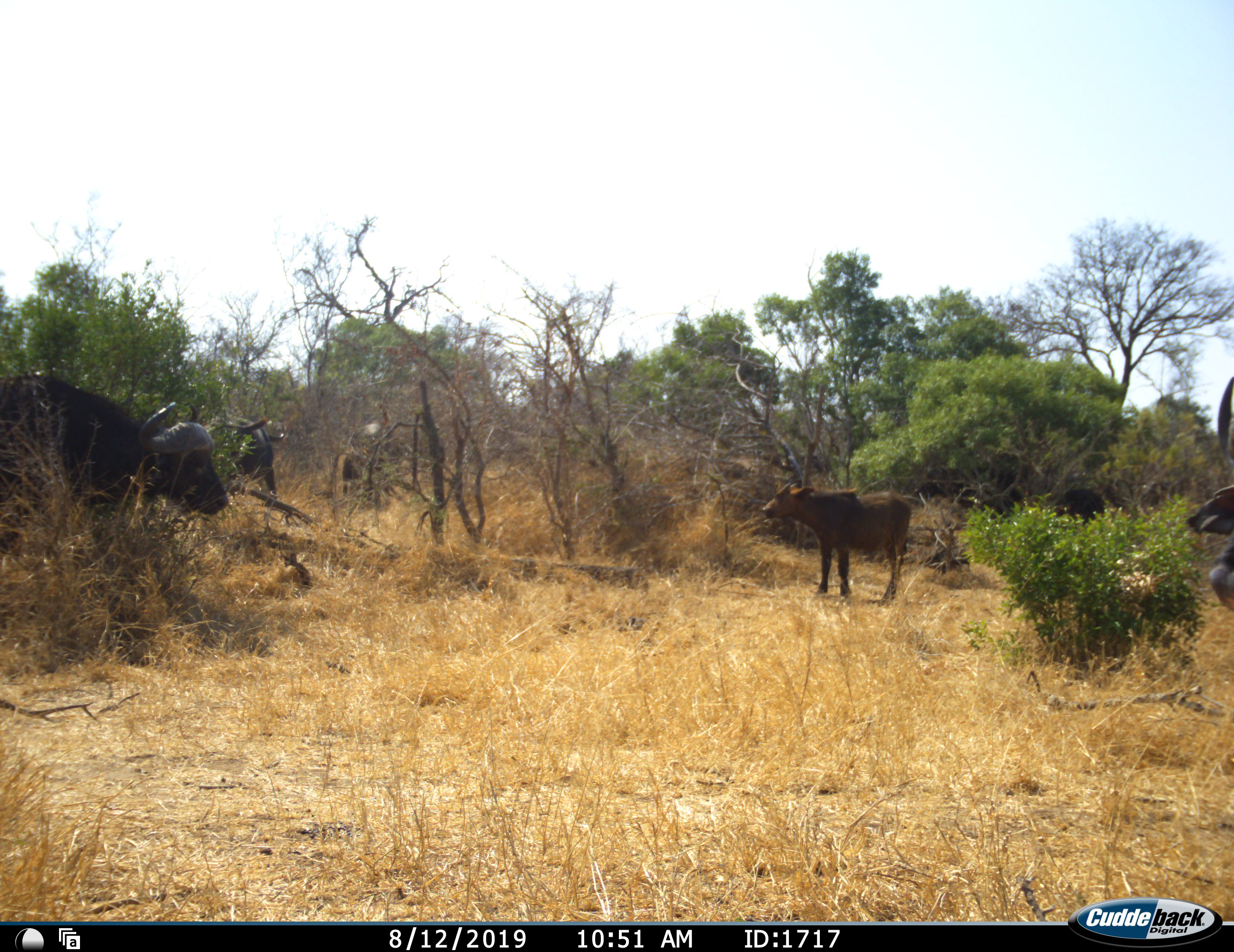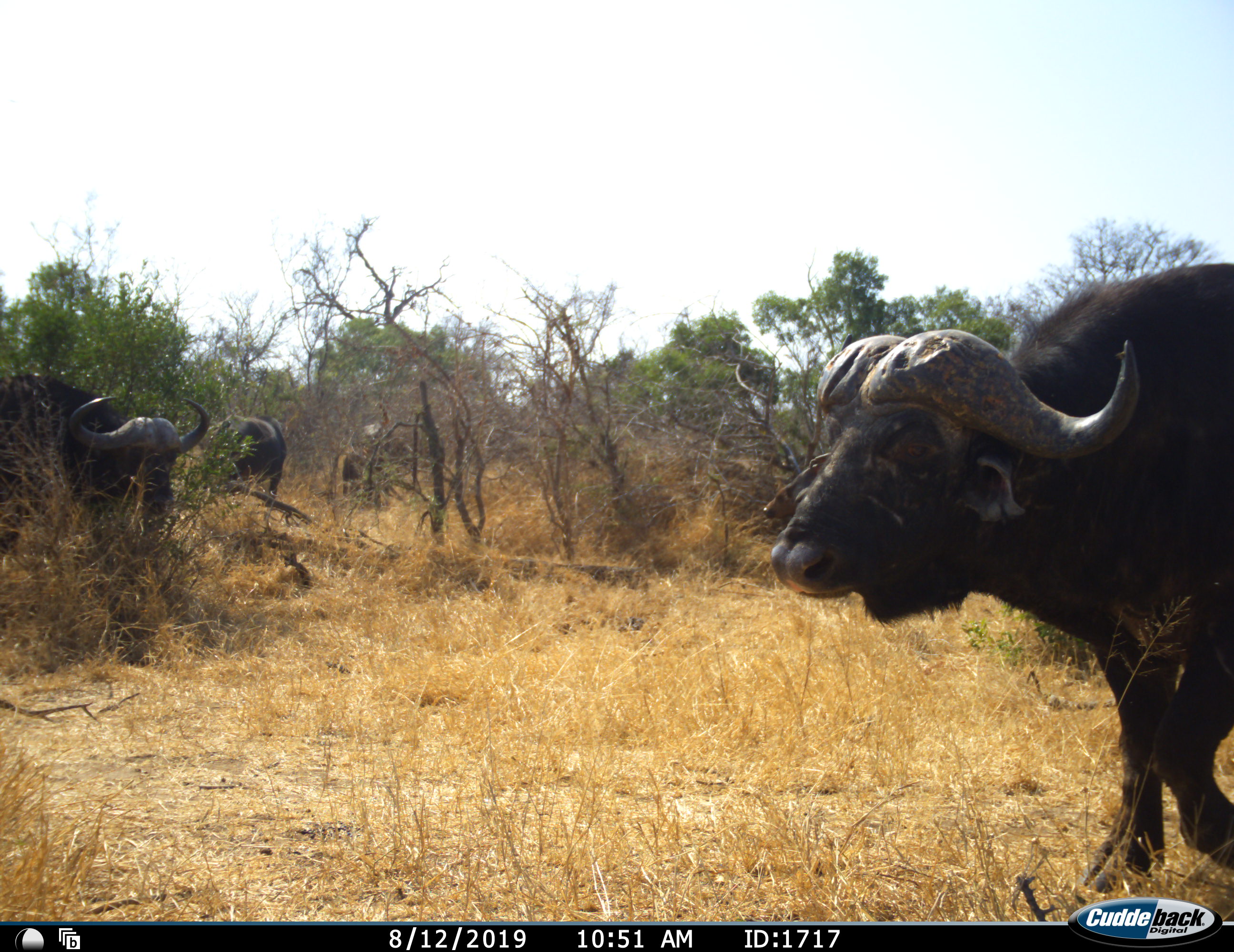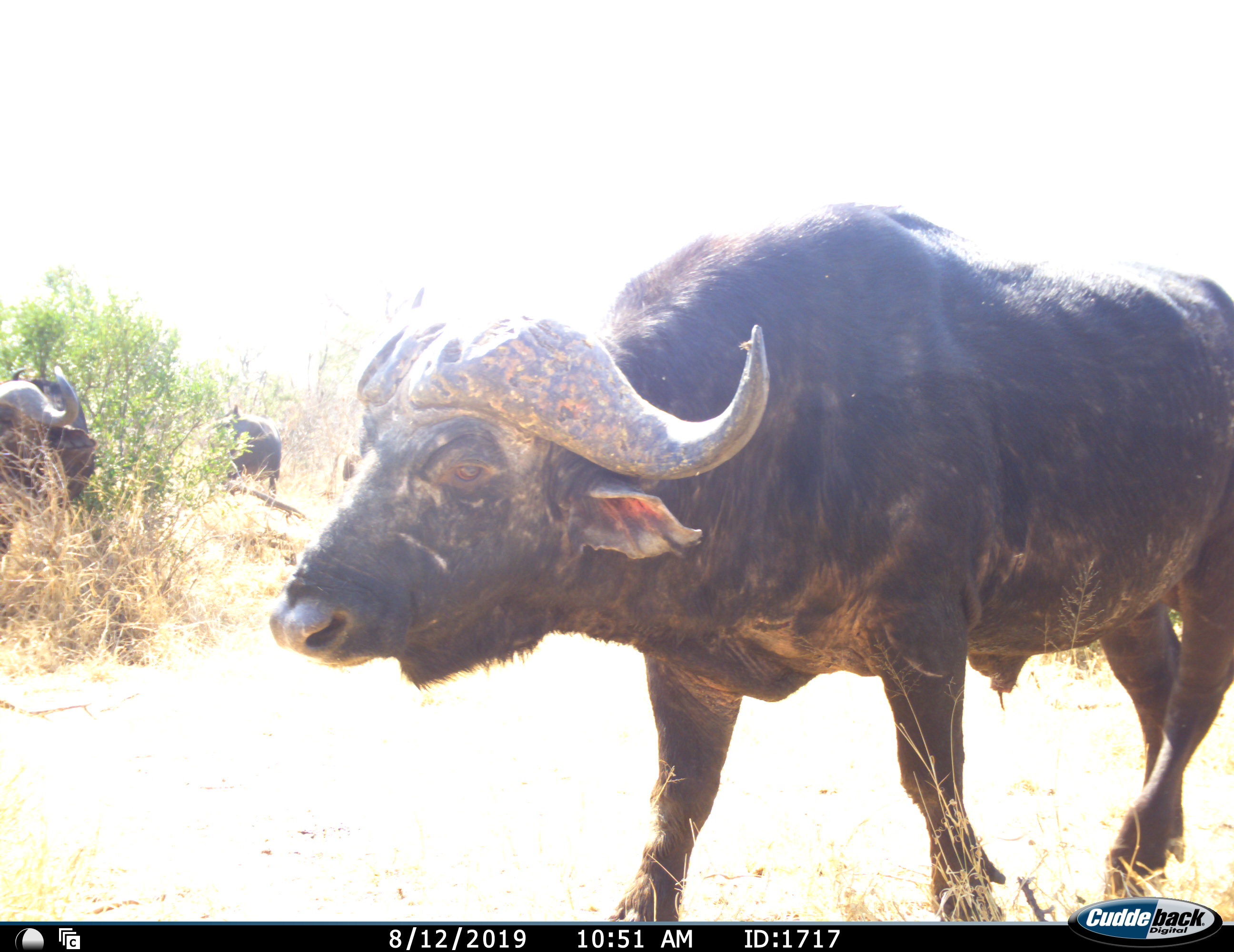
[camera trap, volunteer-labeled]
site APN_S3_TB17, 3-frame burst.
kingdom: Animalia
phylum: Chordata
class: Mammalia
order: Artiodactyla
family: Bovidae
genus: Syncerus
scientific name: Syncerus caffer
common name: african buffalo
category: buffalo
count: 5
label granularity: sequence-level